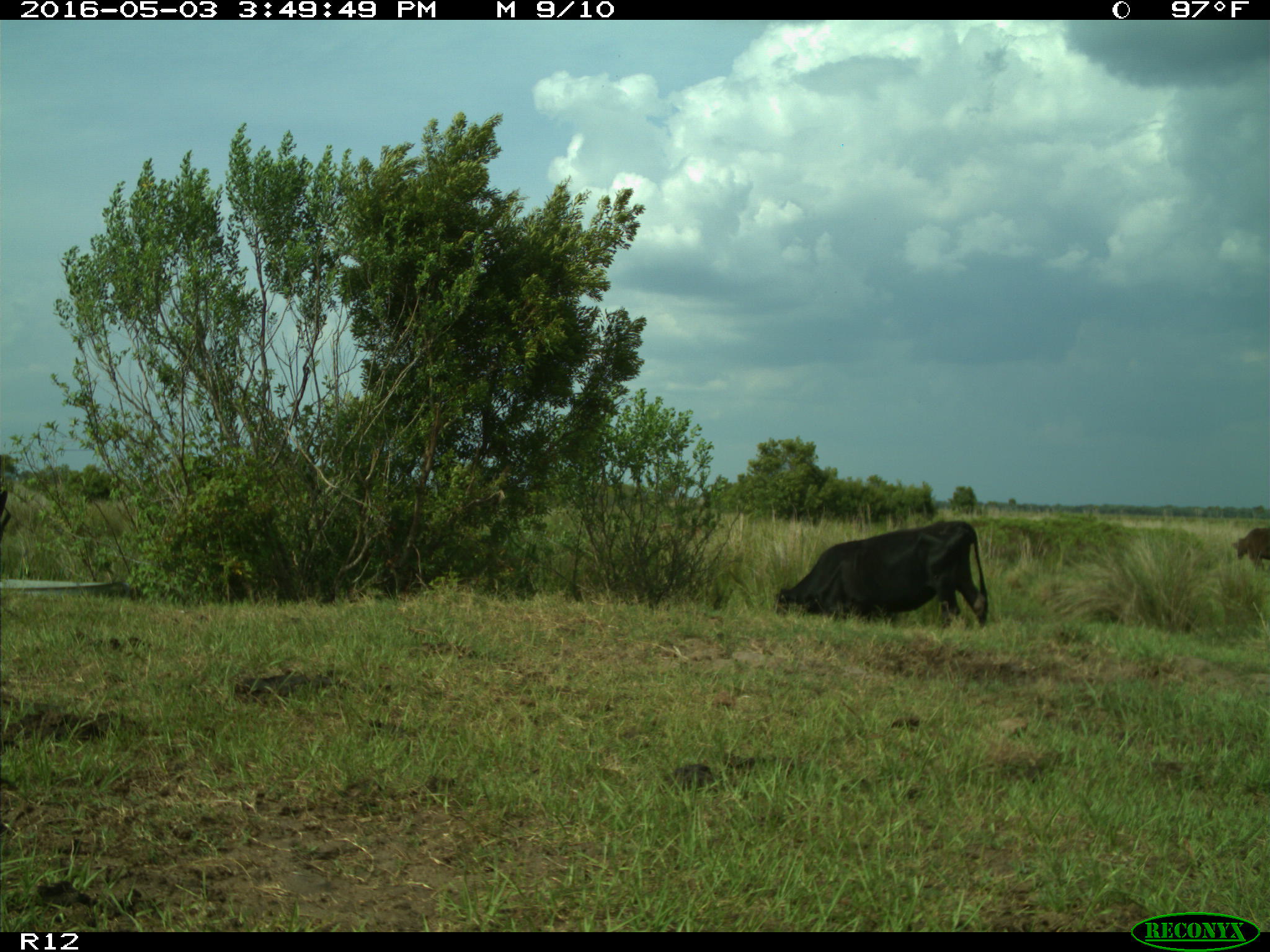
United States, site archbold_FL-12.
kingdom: Animalia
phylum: Chordata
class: Mammalia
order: Artiodactyla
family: Bovidae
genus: Bos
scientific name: Bos taurus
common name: domestic cow